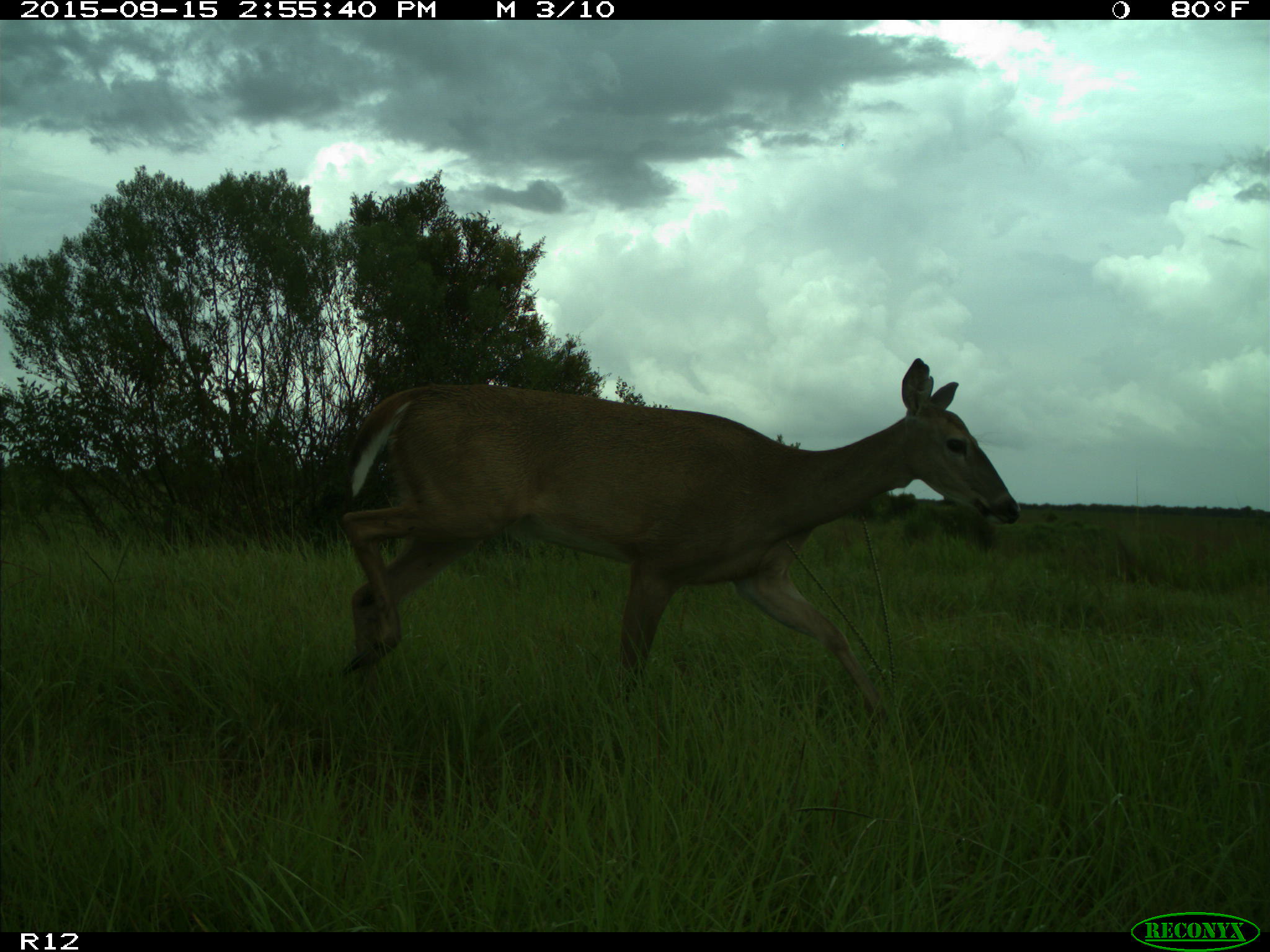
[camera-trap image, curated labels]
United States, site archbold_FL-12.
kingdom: Animalia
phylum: Chordata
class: Mammalia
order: Artiodactyla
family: Cervidae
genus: Odocoileus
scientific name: Odocoileus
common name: deer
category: unidentified deer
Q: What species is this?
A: Unidentified deer (deer) (Odocoileus).